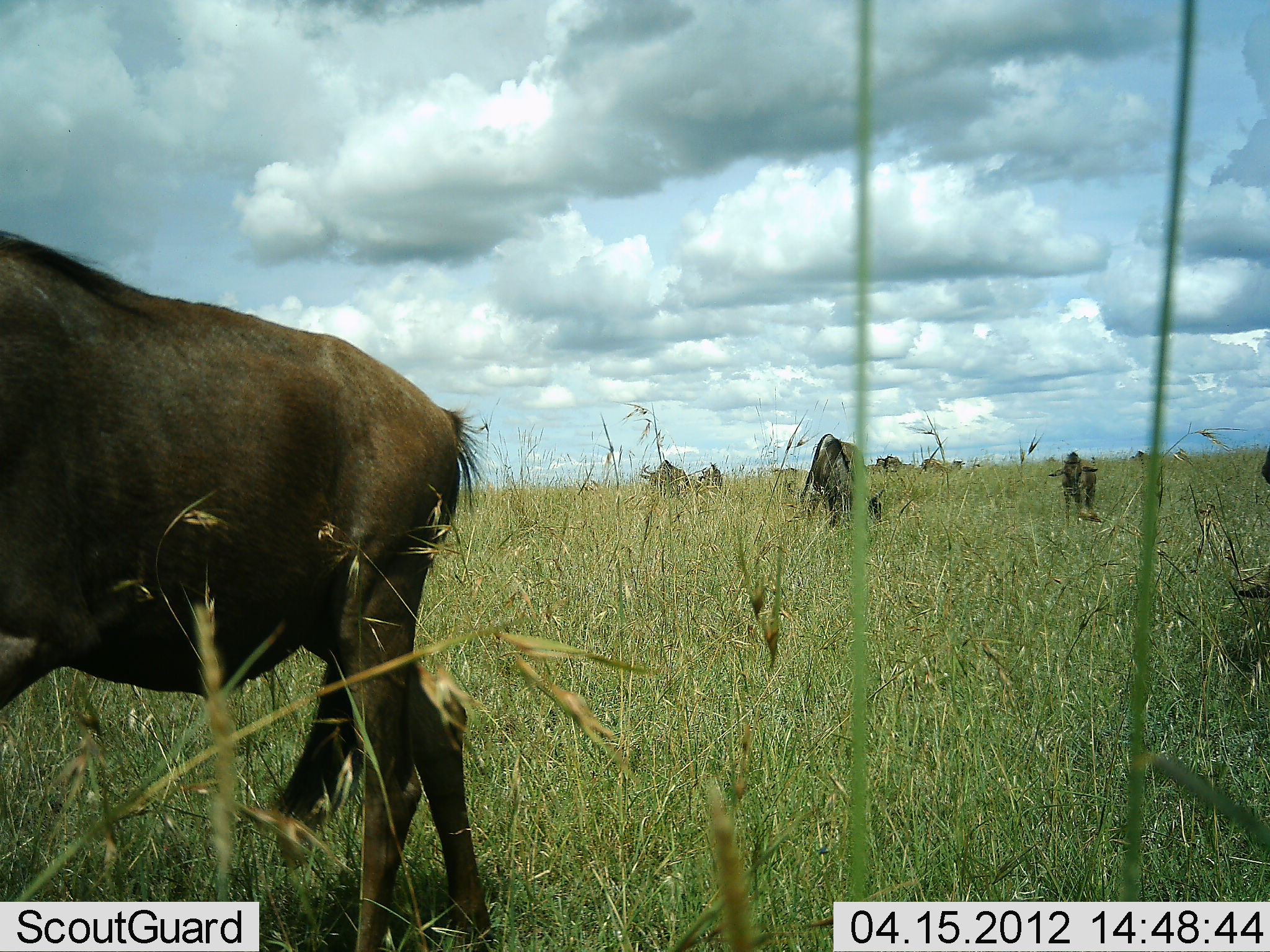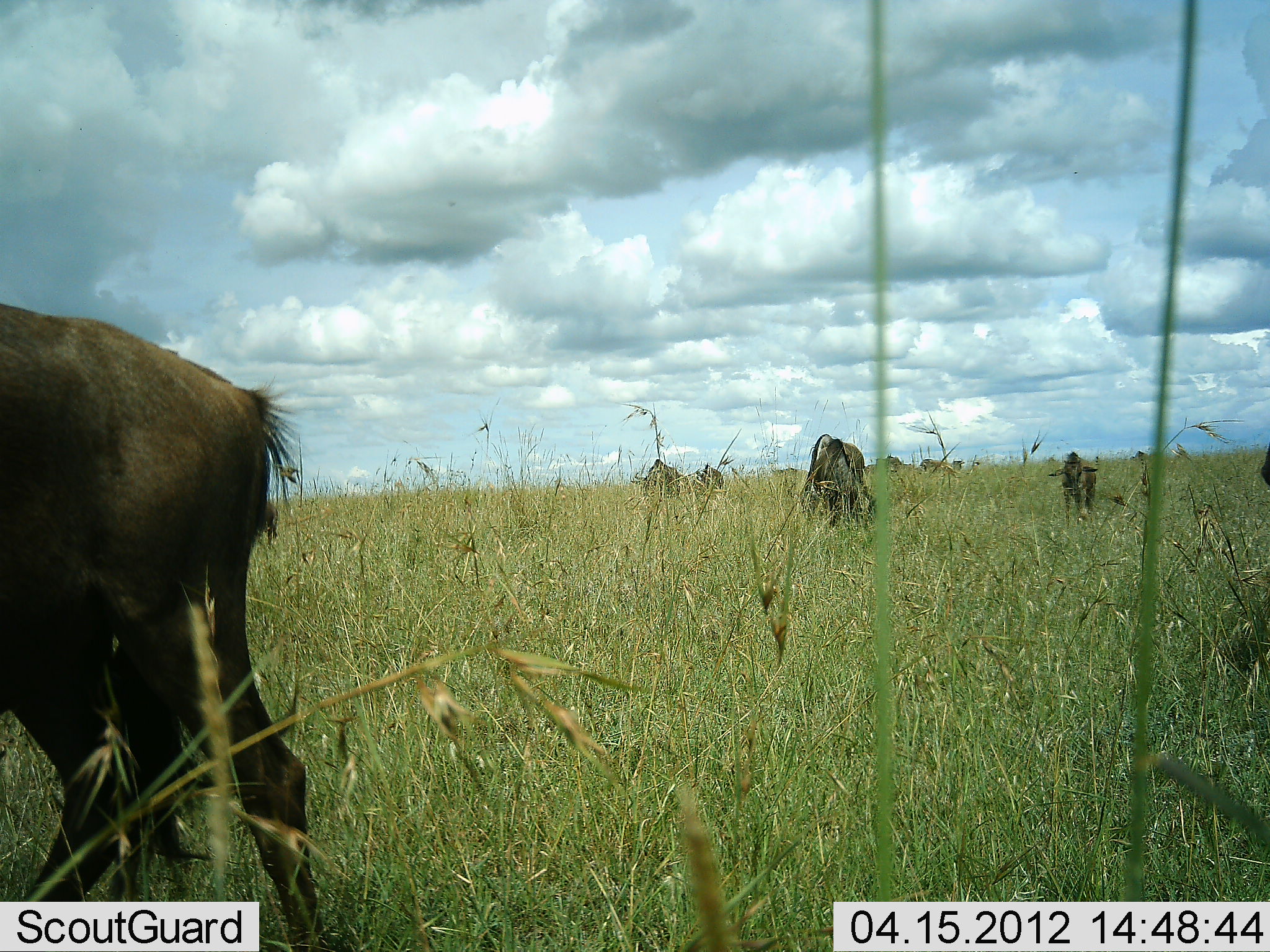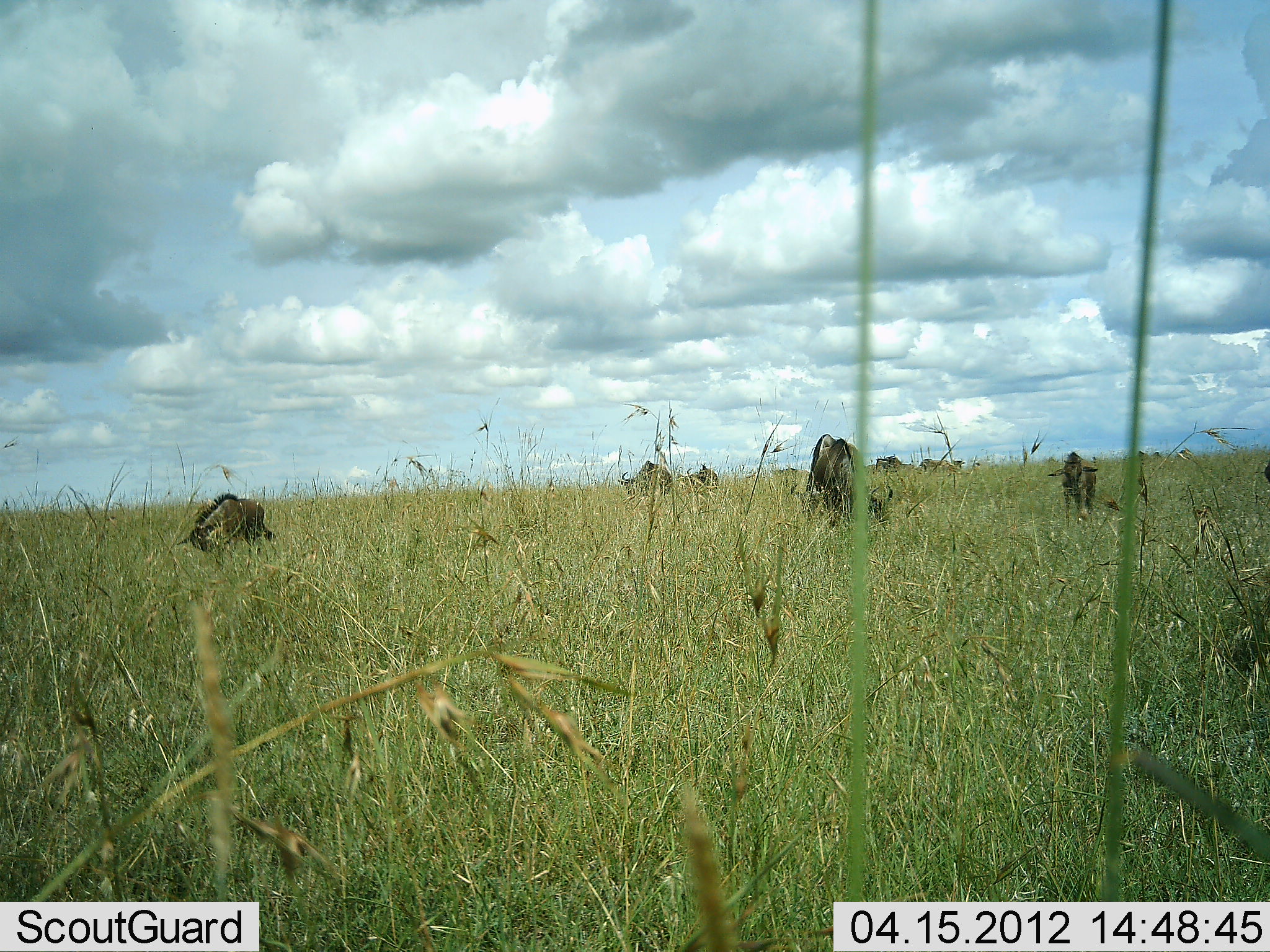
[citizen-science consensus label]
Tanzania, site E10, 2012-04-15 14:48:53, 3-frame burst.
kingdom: Animalia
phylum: Chordata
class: Mammalia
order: Artiodactyla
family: Bovidae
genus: Connochaetes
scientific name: Connochaetes taurinus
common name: blue wildebeest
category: wildebeest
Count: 8.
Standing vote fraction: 36%.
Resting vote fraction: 4%.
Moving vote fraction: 76%.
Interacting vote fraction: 0%.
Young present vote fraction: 40%.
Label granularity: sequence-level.